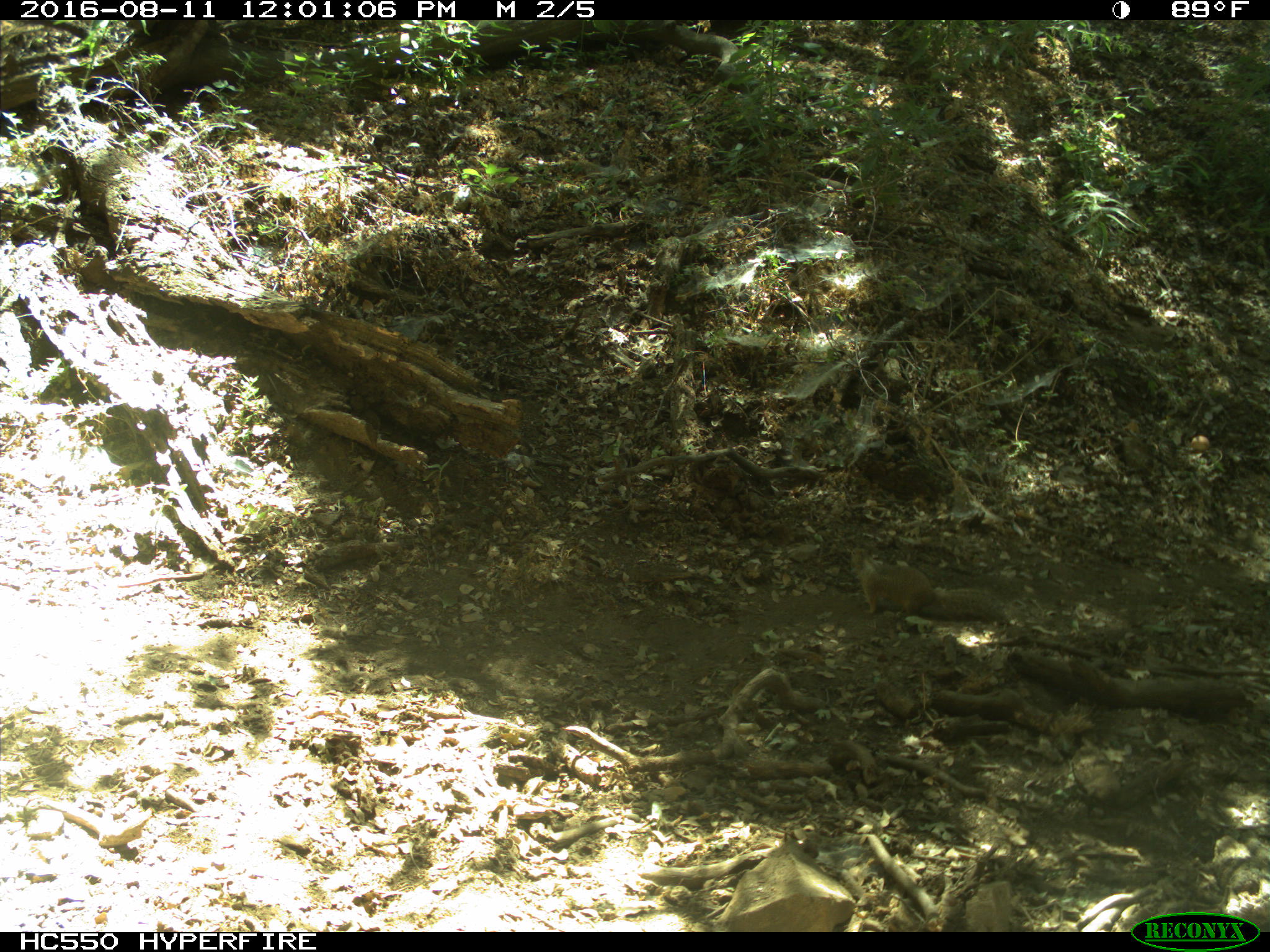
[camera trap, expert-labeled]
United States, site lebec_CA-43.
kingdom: Animalia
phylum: Chordata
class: Mammalia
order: Rodentia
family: Sciuridae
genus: Otospermophilus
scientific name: Otospermophilus beecheyi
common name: california ground squirrel